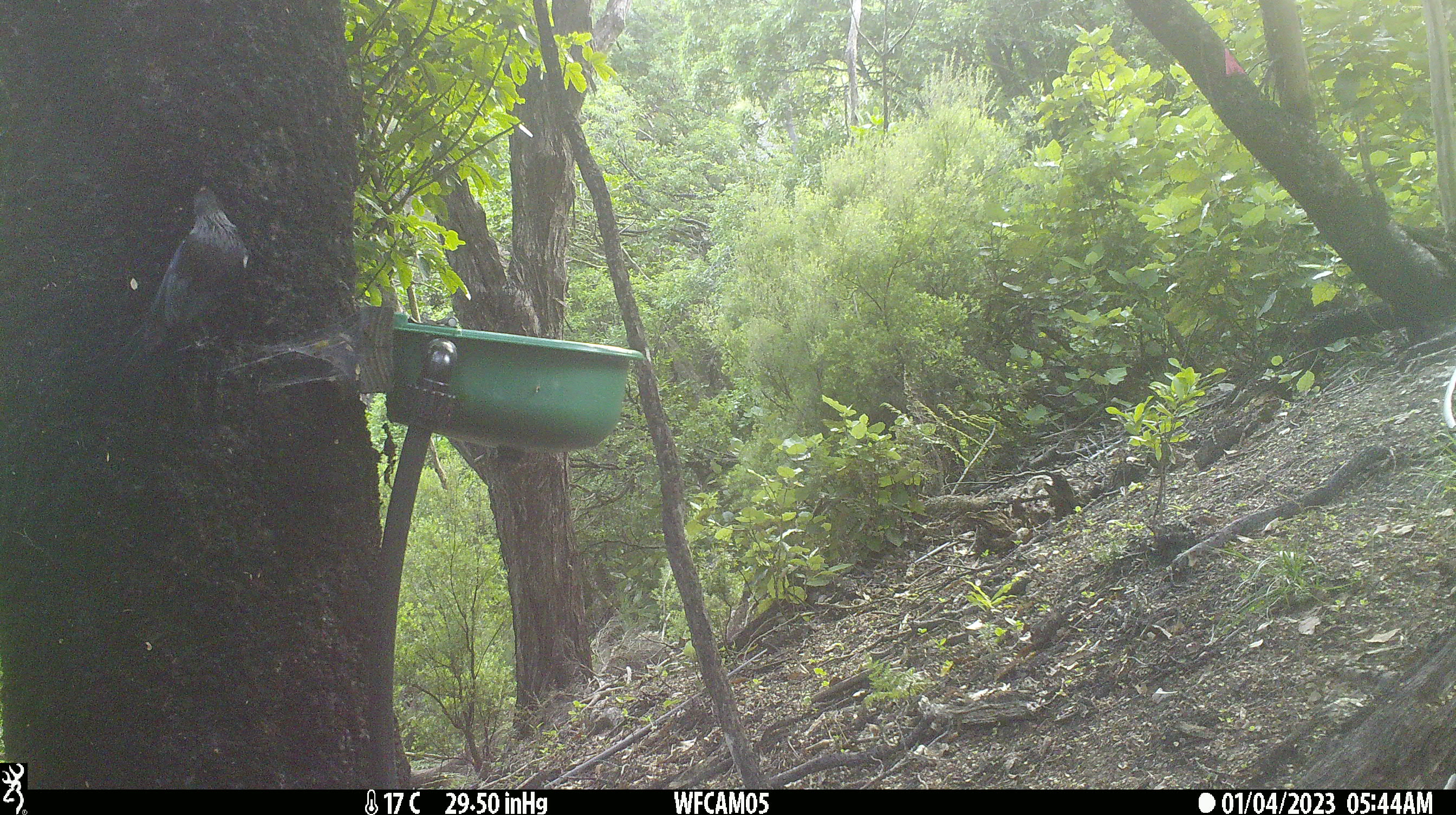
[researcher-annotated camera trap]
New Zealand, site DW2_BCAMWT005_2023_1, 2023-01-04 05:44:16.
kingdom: Animalia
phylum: Chordata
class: Aves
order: Passeriformes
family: Meliphagidae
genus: Prosthemadera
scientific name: Prosthemadera novaeseelandiae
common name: tui